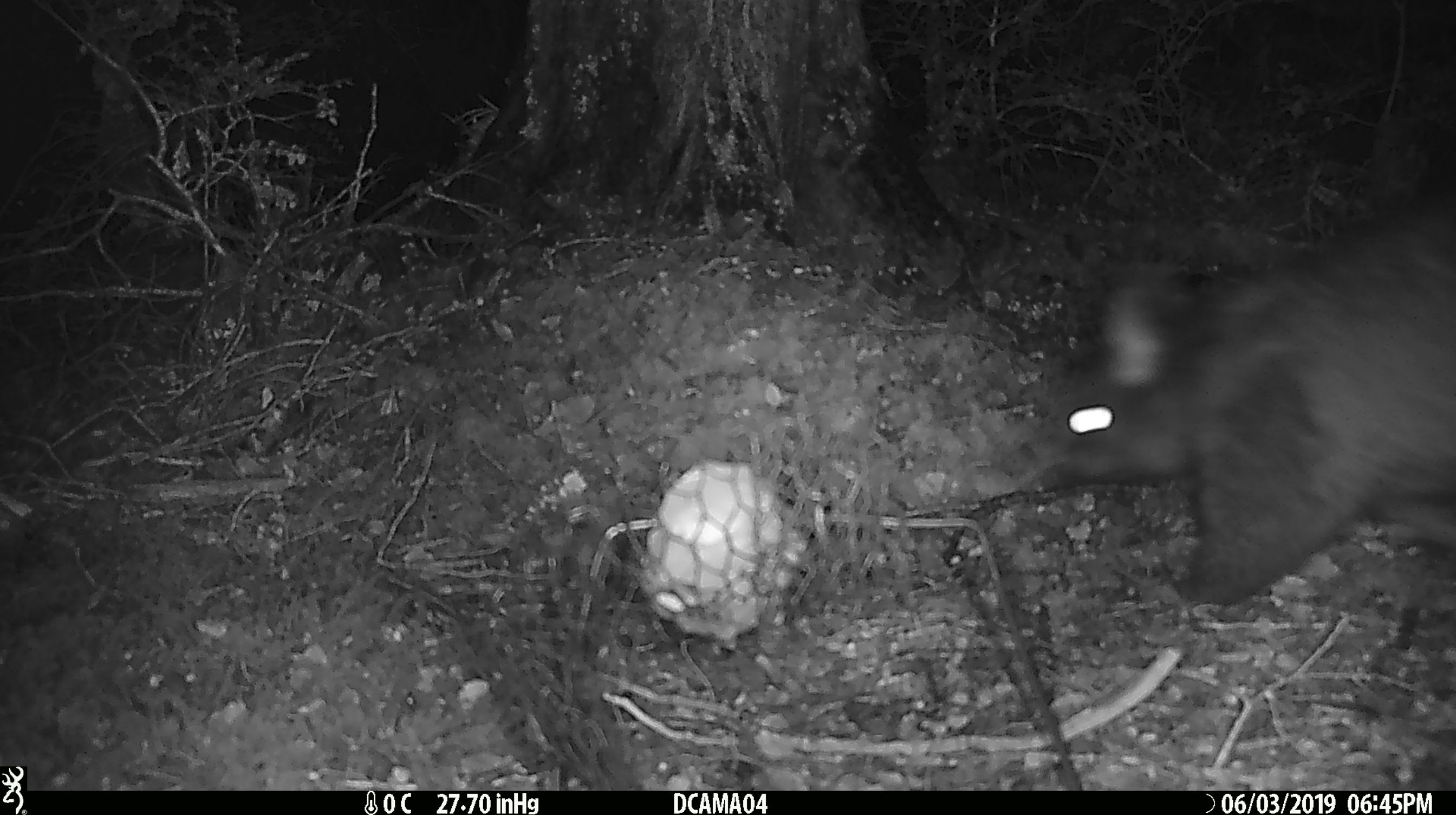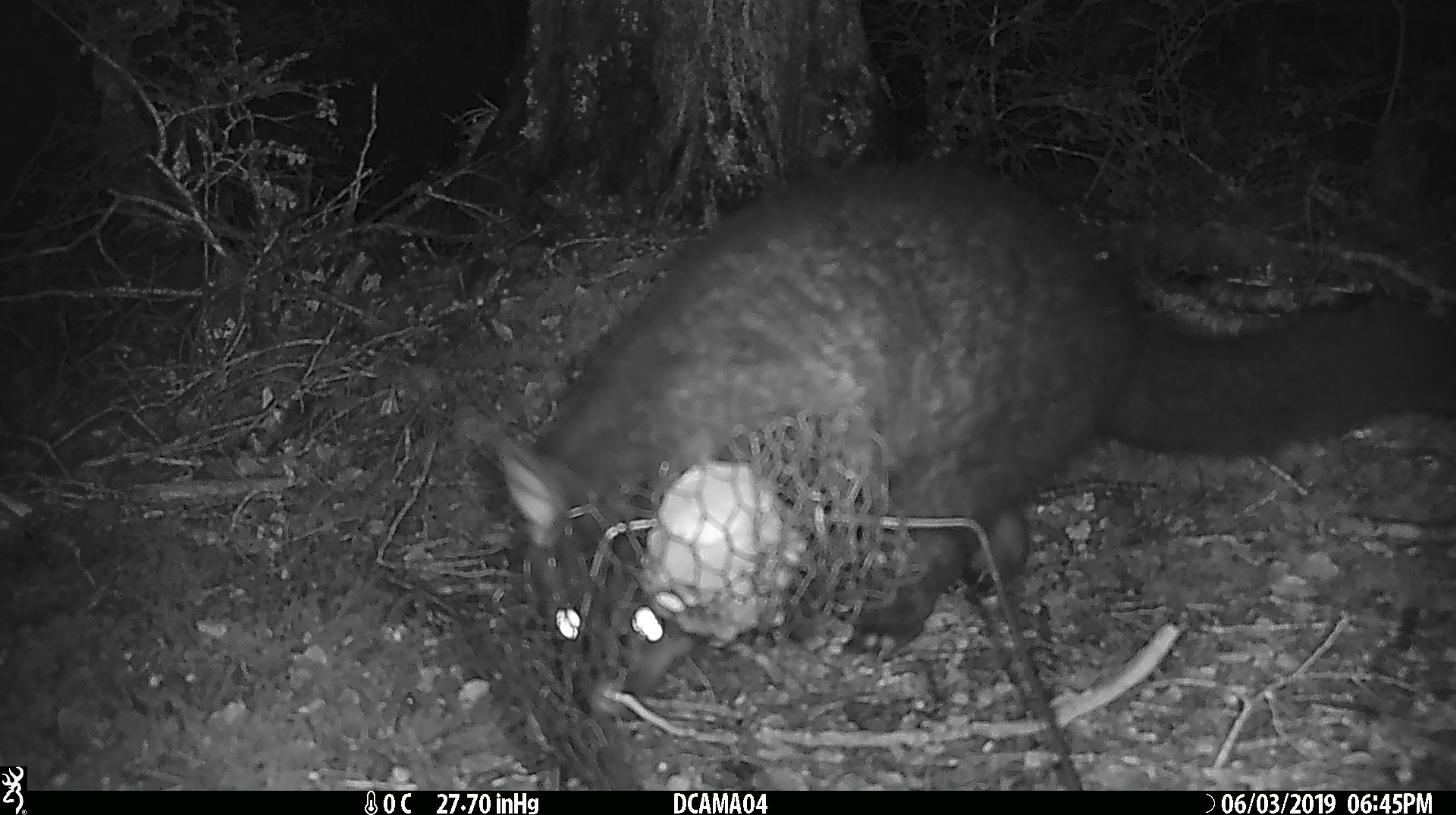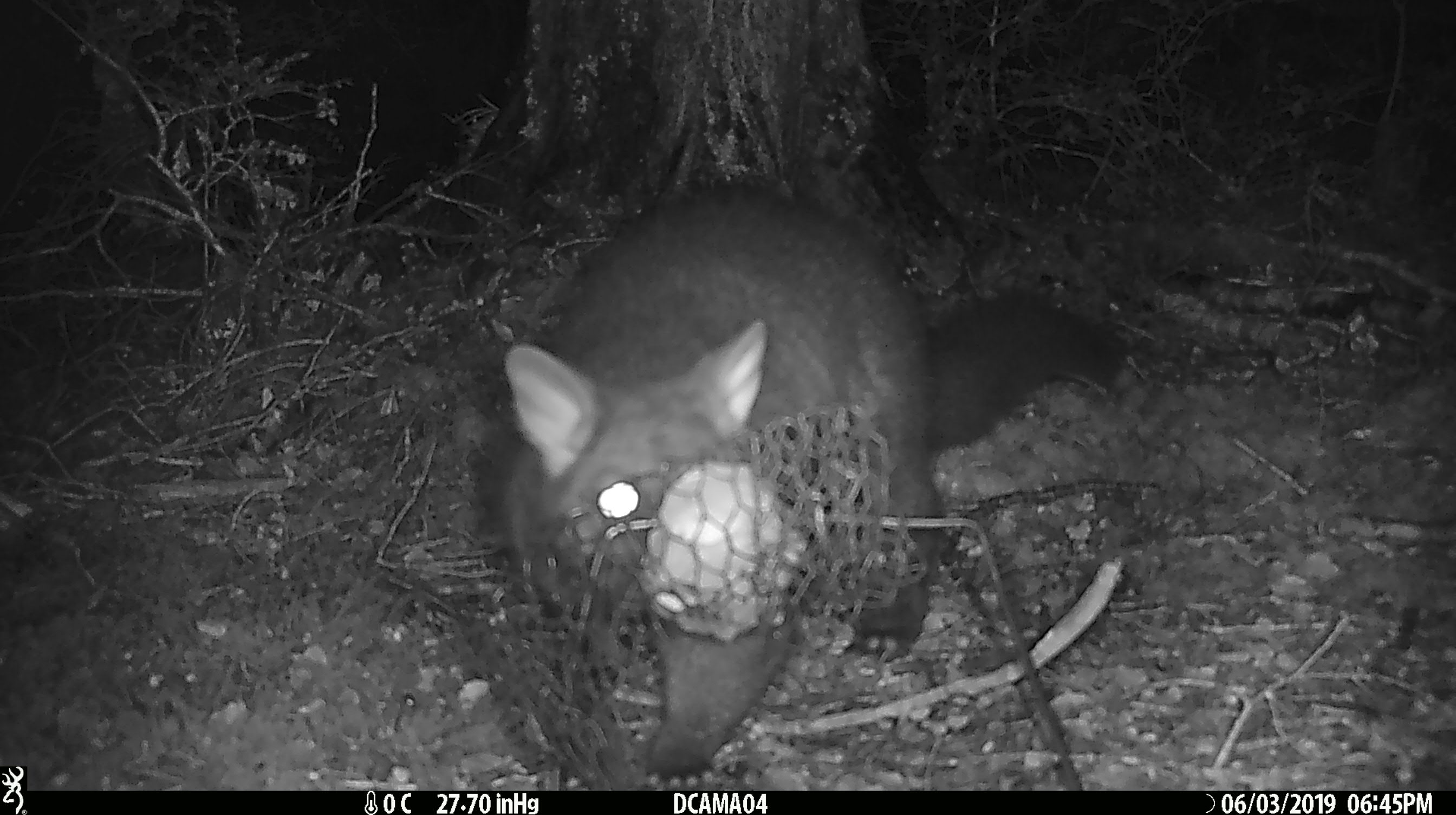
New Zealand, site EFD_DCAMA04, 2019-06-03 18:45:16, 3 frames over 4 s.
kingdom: Animalia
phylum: Chordata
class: Mammalia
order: Diprotodontia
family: Phalangeridae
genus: Trichosurus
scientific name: Trichosurus vulpecula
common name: common brushtail possum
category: possum